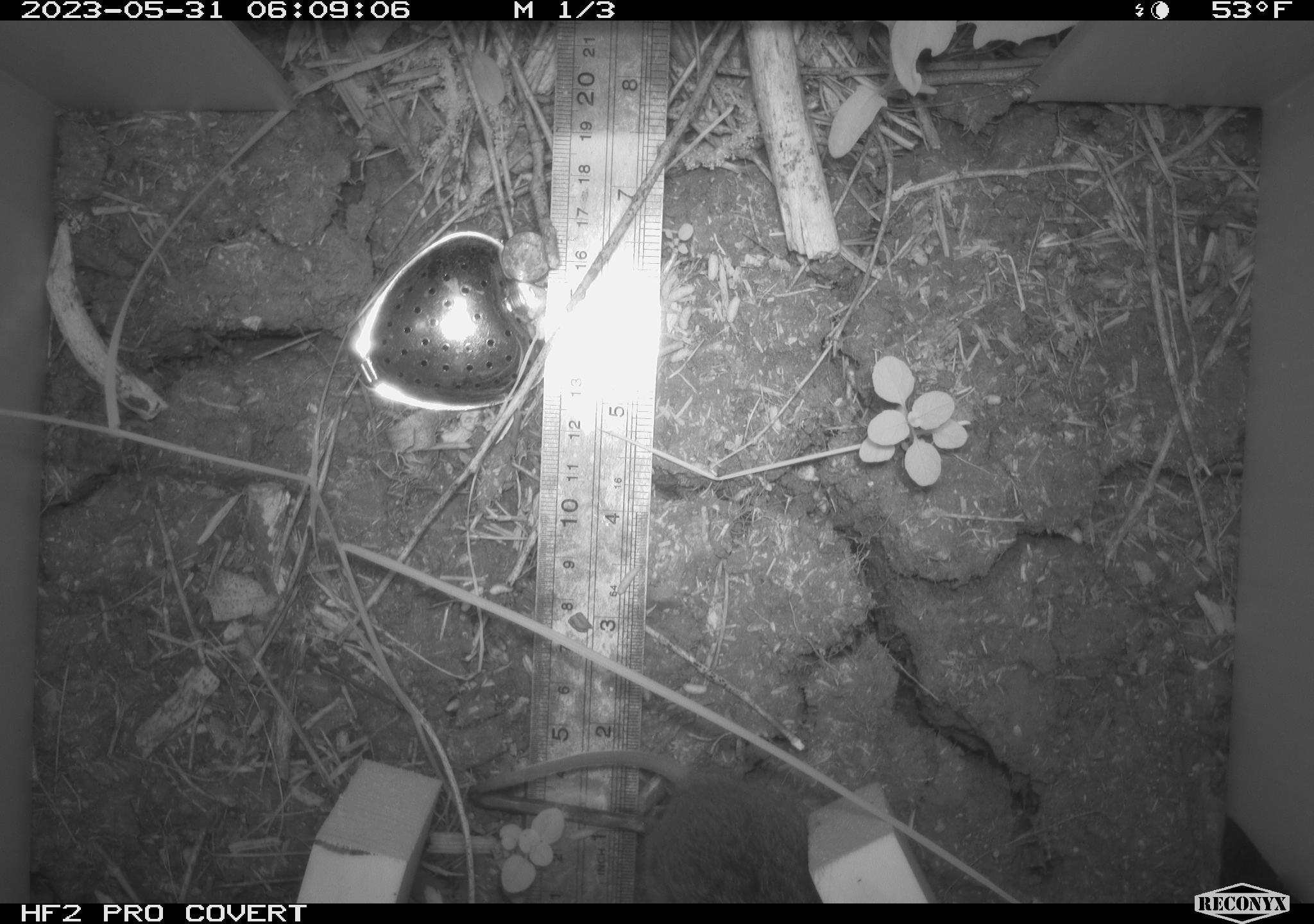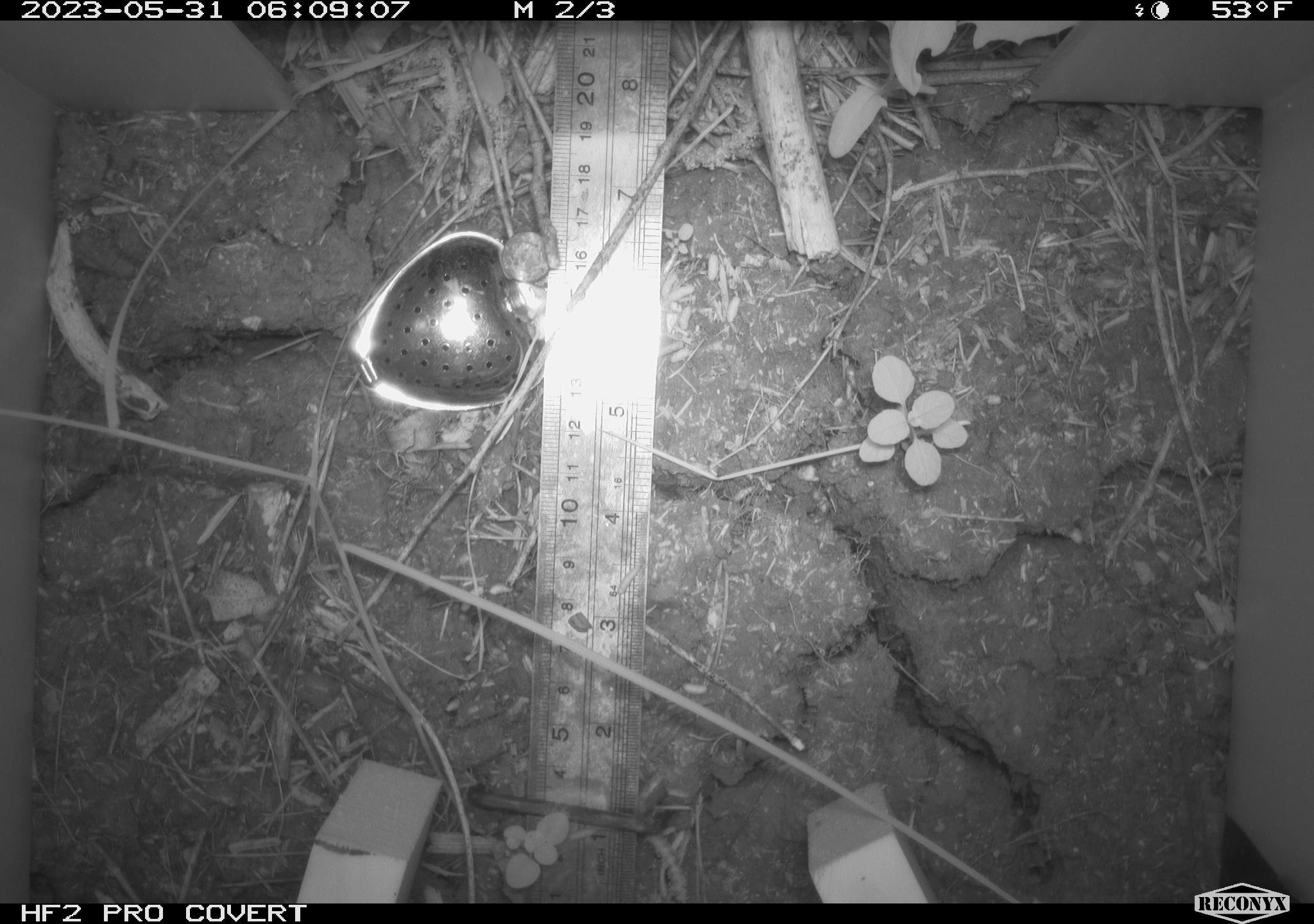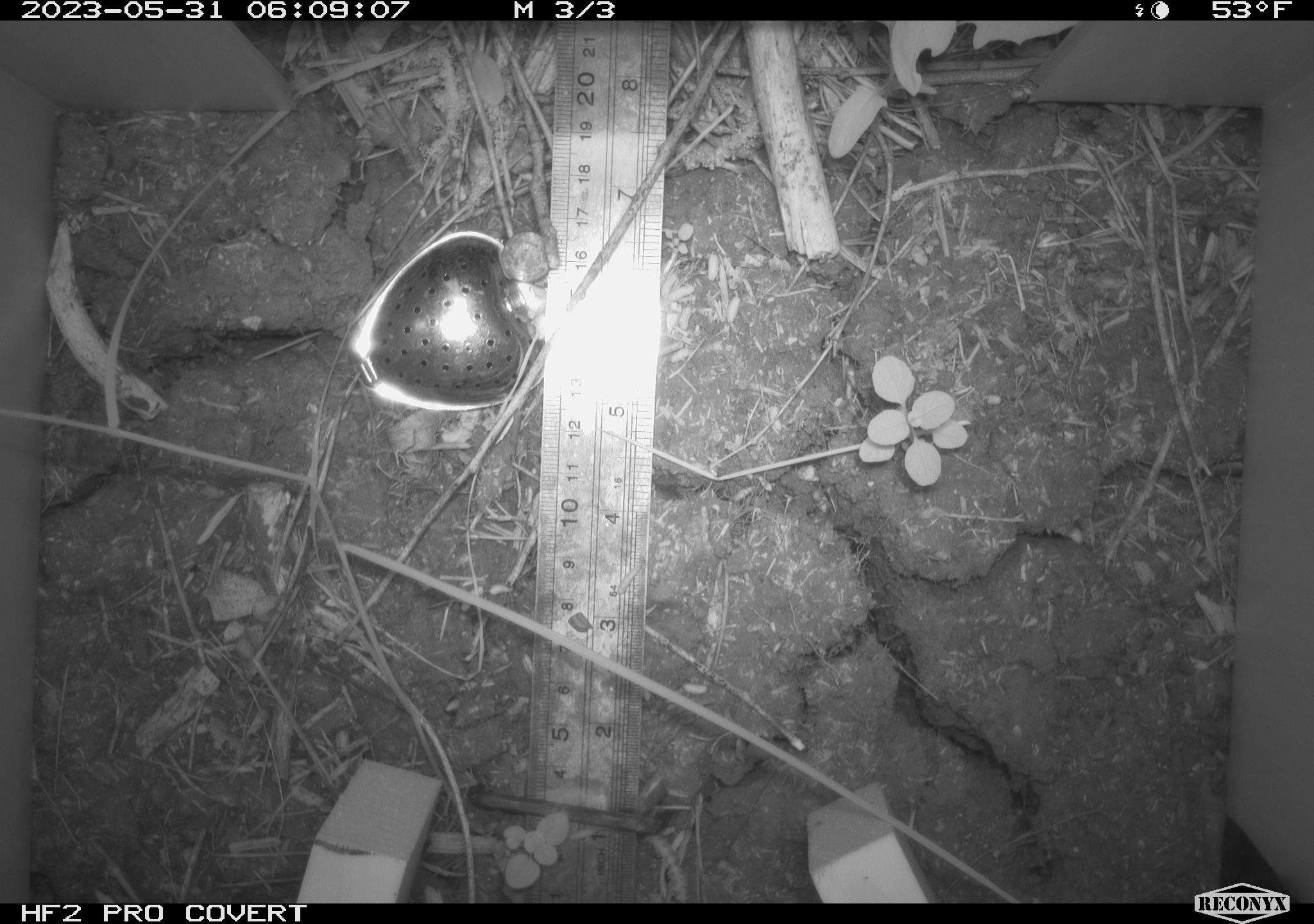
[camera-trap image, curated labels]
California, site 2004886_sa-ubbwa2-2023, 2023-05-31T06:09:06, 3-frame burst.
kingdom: Animalia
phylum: Chordata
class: Mammalia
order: Rodentia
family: Cricetidae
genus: Microtus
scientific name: Microtus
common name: meadow vole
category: microtus species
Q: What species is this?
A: Microtus species (meadow vole) (Microtus).